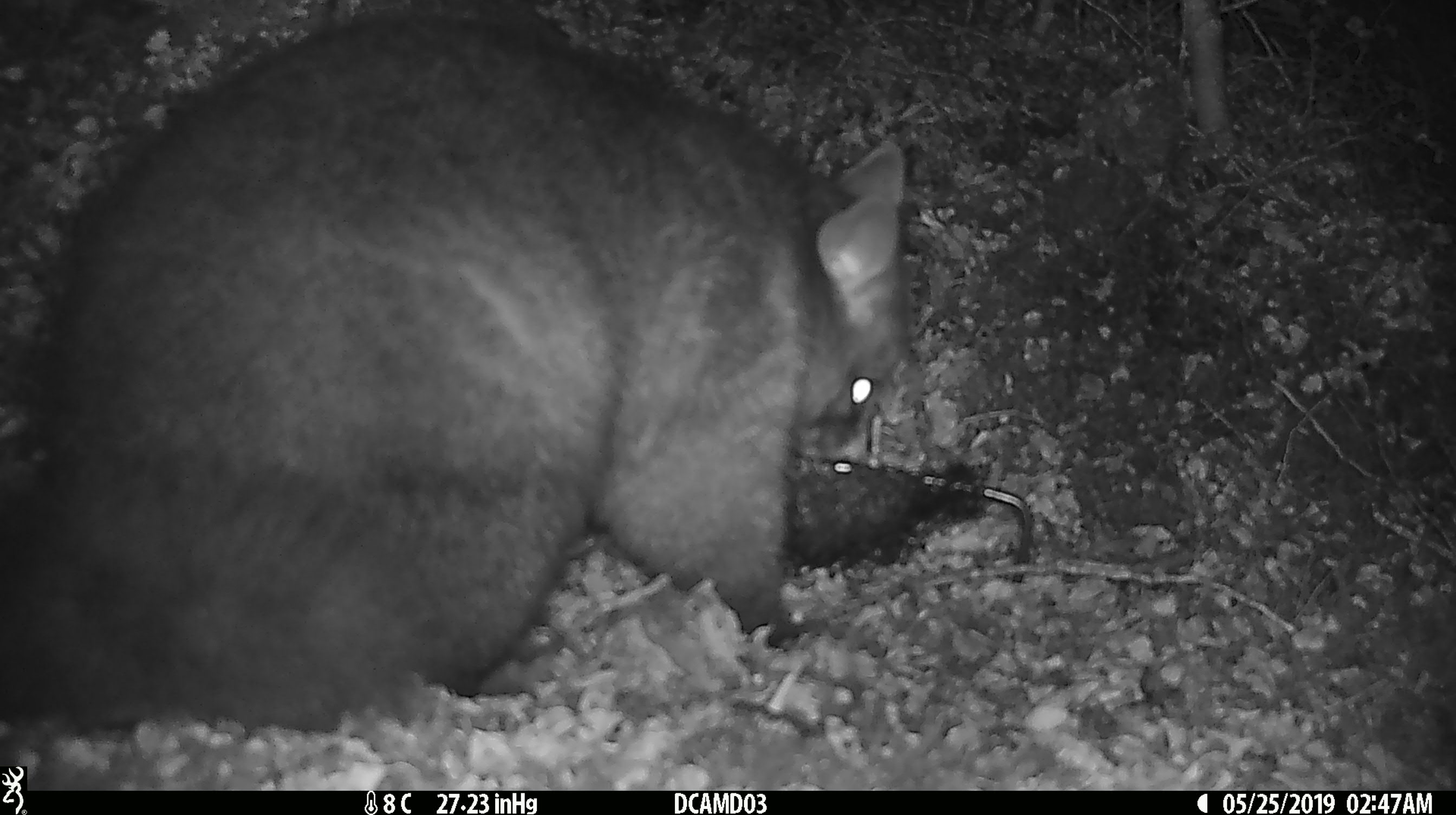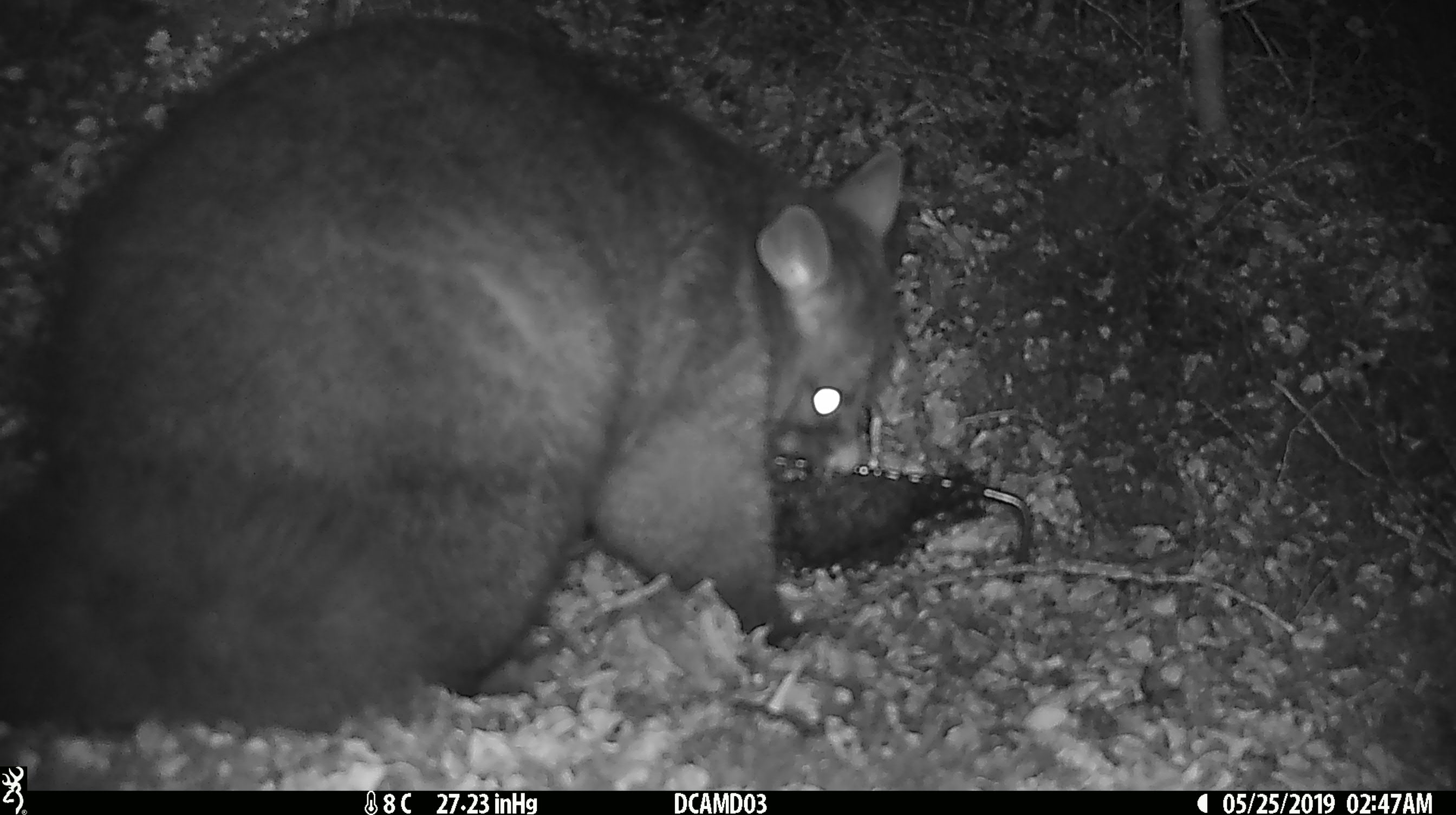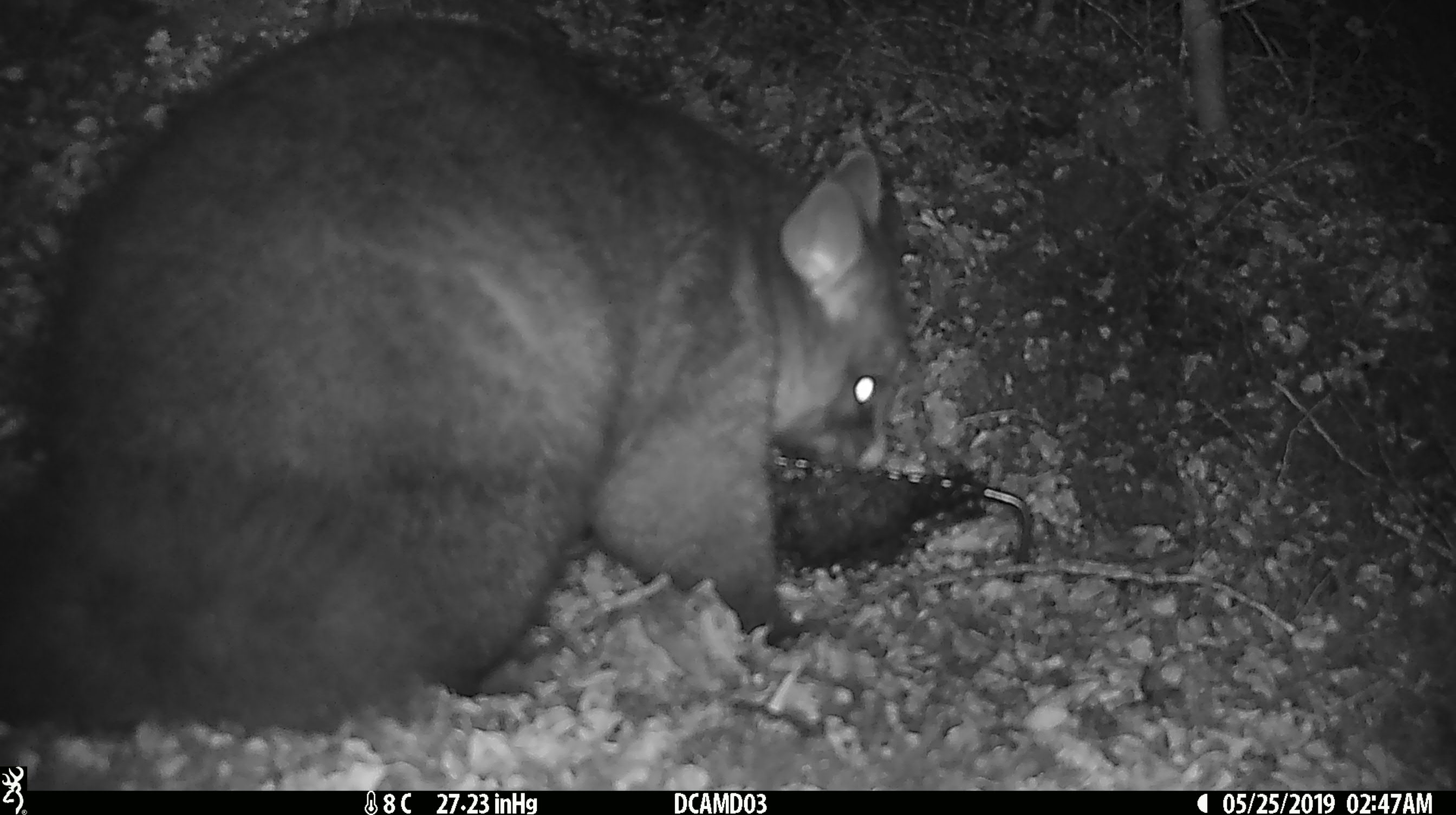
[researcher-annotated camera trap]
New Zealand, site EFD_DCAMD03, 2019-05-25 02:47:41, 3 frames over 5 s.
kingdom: Animalia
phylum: Chordata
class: Mammalia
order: Diprotodontia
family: Phalangeridae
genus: Trichosurus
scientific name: Trichosurus vulpecula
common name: common brushtail possum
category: possum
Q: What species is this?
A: Possum (common brushtail possum) (Trichosurus vulpecula).